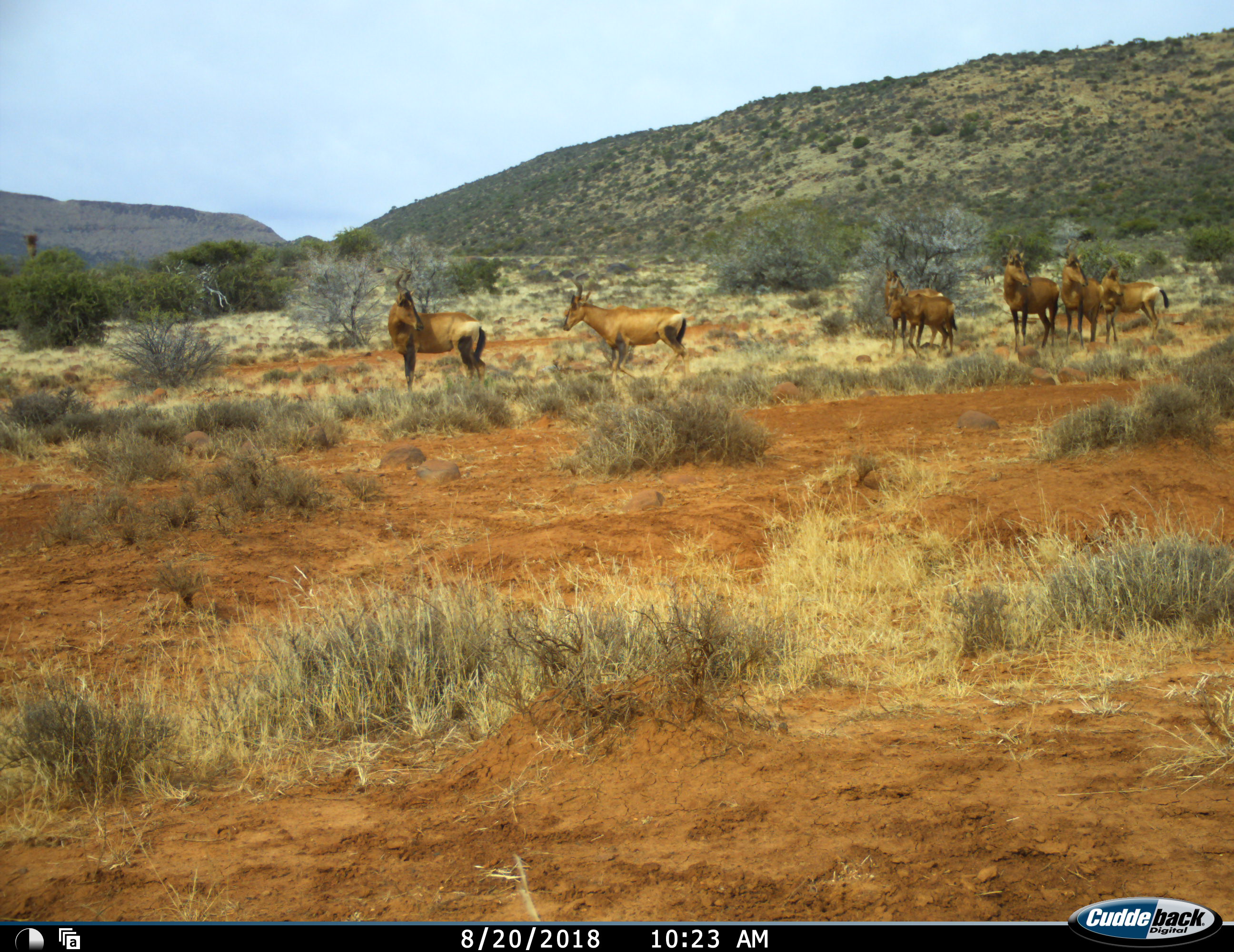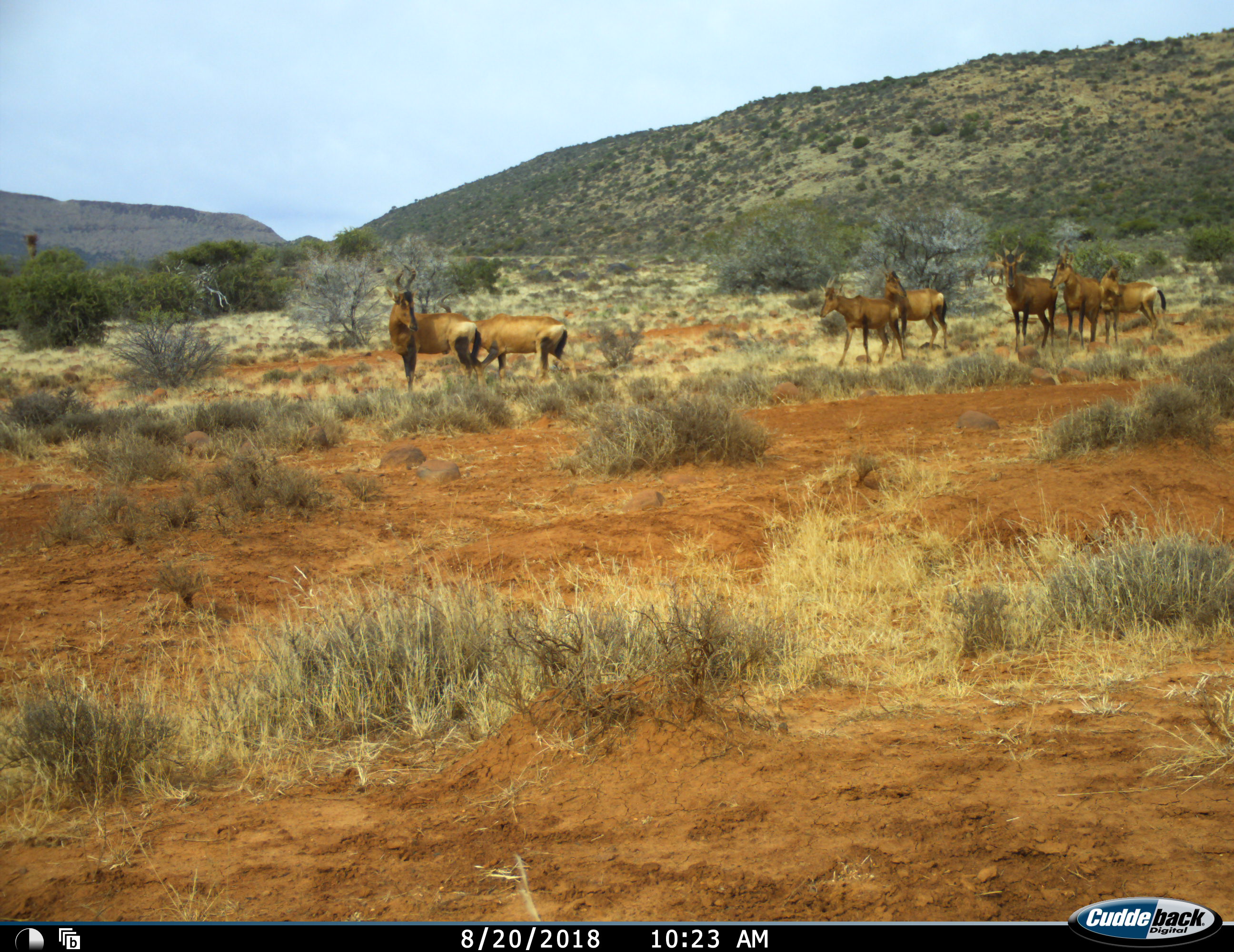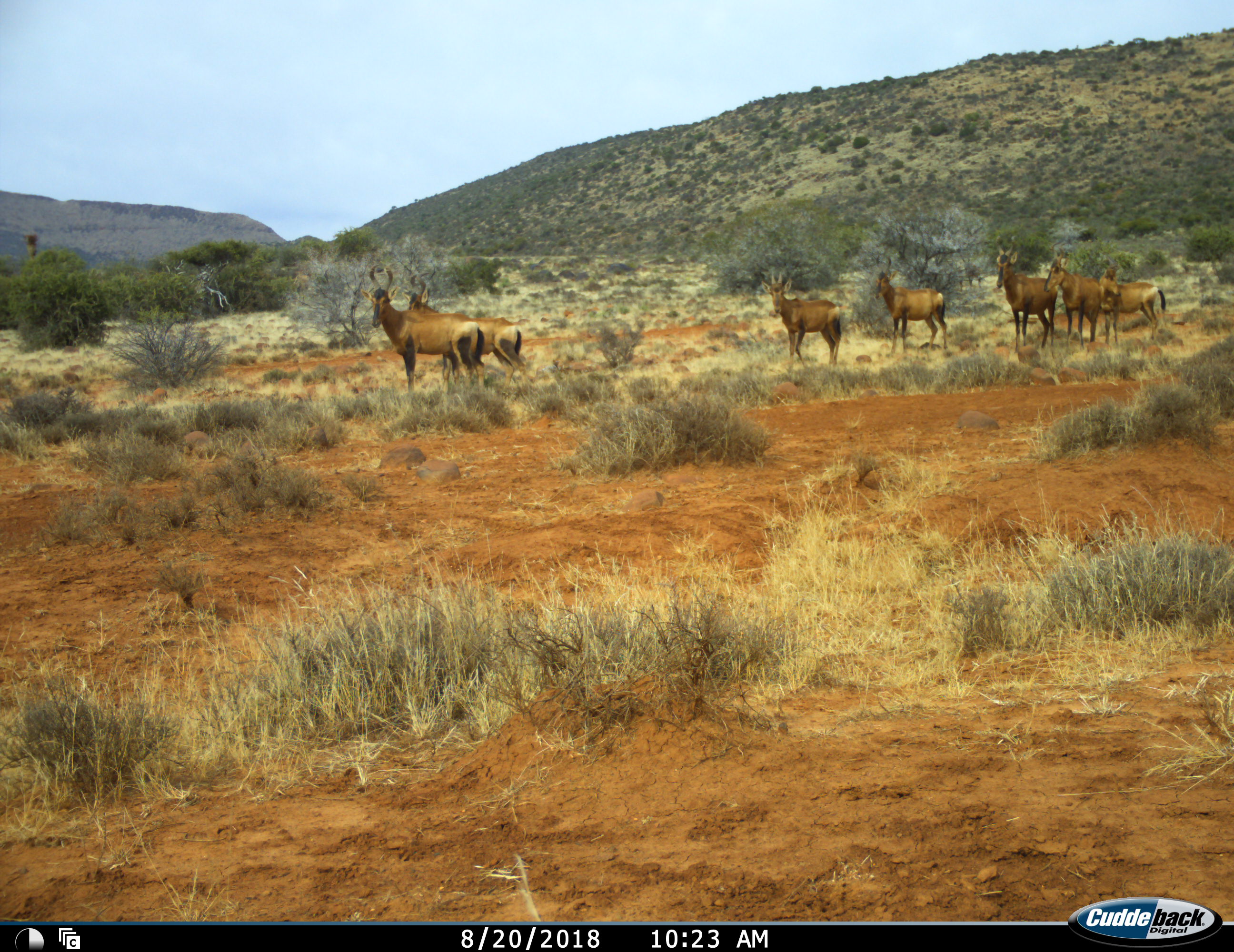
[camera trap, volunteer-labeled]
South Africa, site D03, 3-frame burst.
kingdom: Animalia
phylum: Chordata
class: Mammalia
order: Artiodactyla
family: Bovidae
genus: Alcelaphus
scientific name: Alcelaphus buselaphus caama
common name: red hartebeest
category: hartebeestred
Hartebeestred (red hartebeest) (Alcelaphus buselaphus caama), count 7. Behavior (volunteer vote fractions): standing 70%, resting 0%, moving 90%, interacting 0%. Young present (vote fraction): 70%. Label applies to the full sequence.